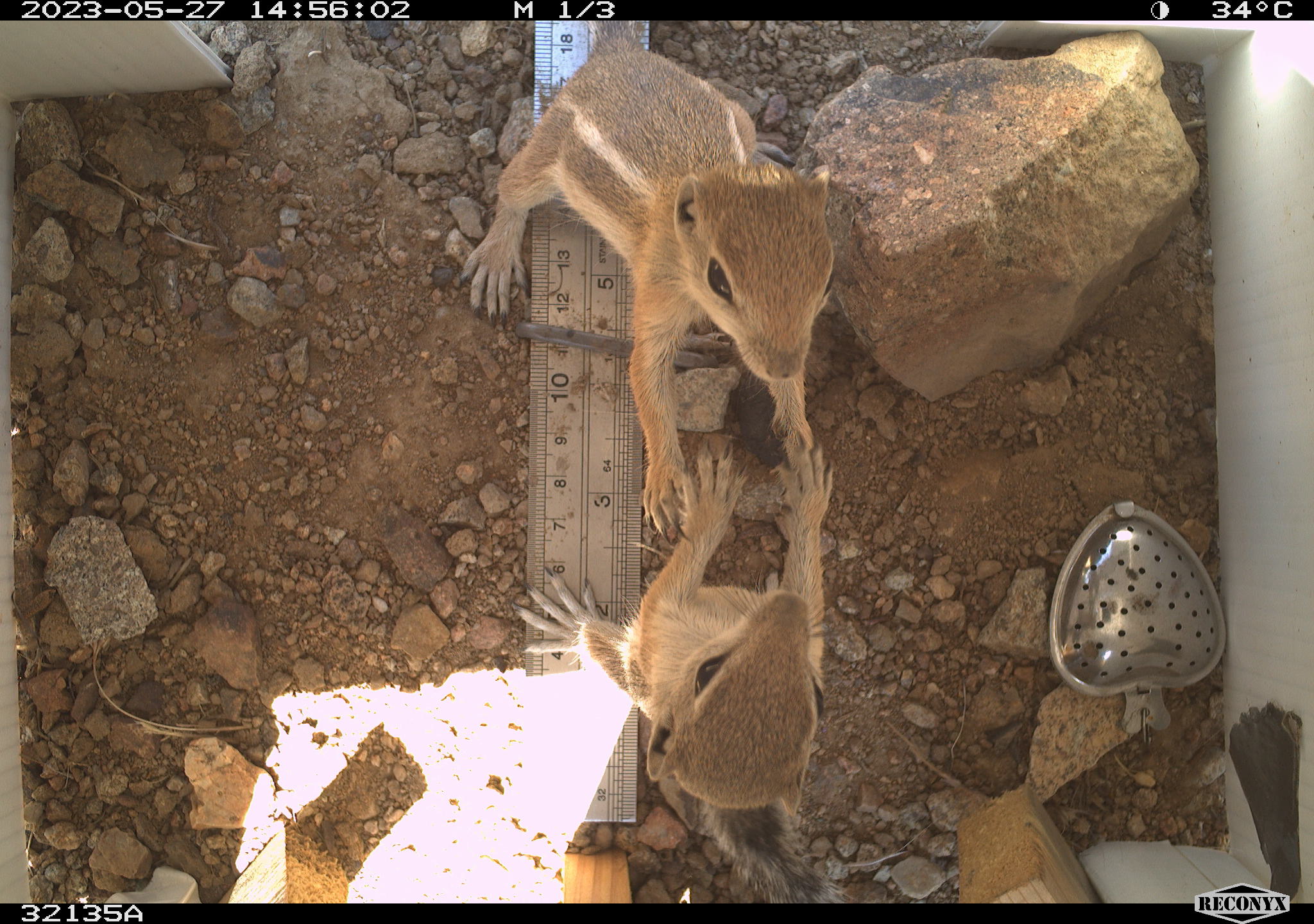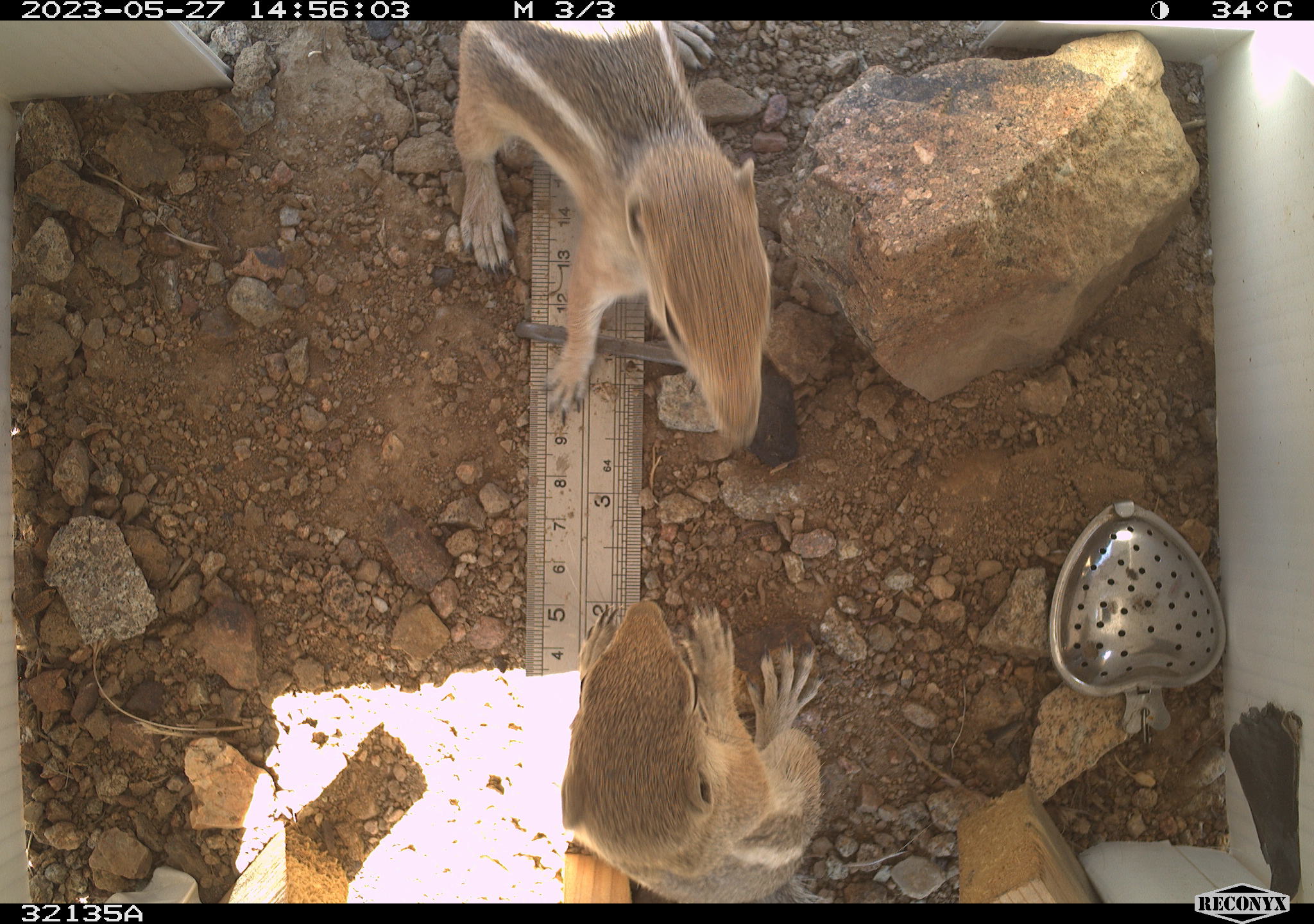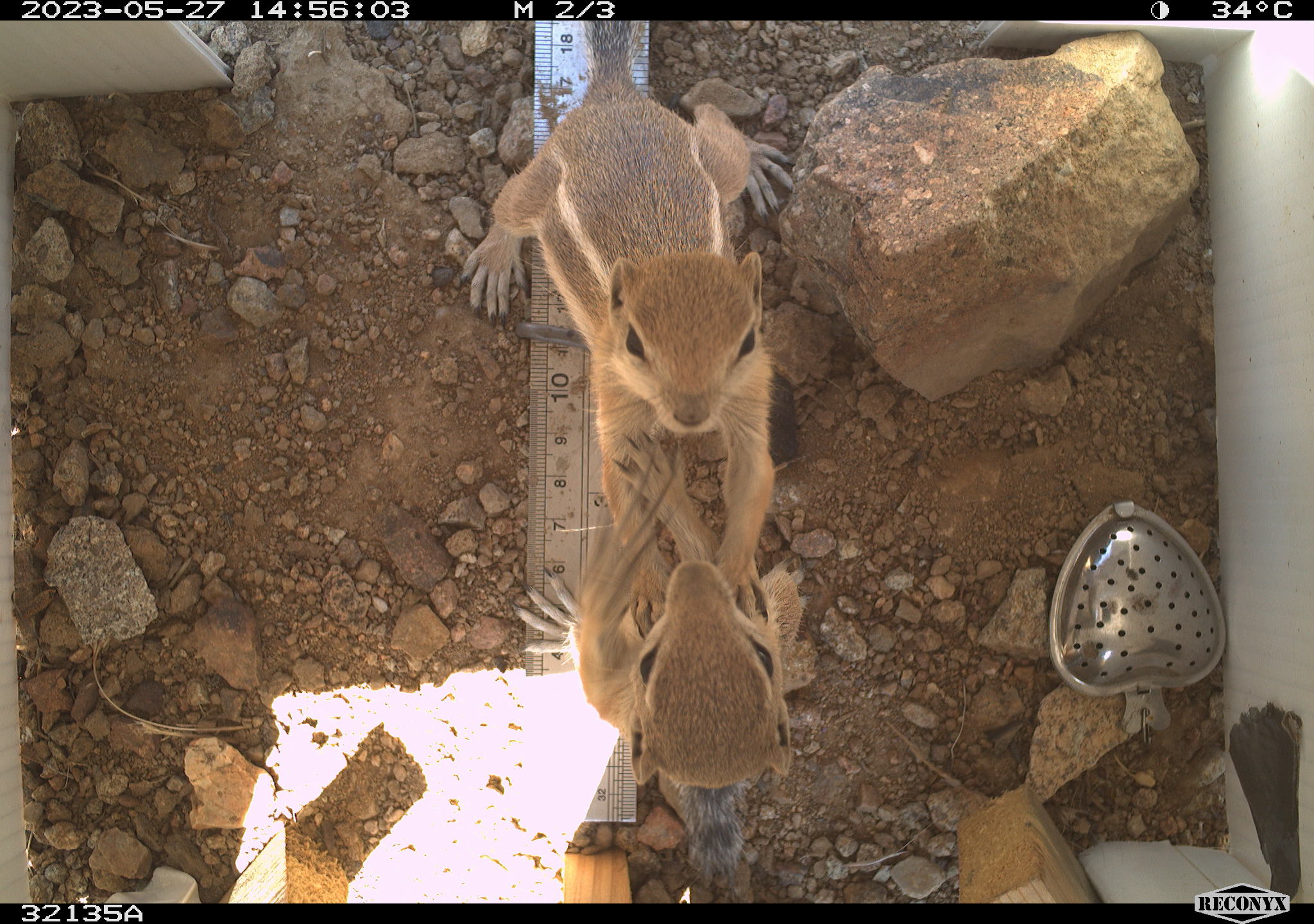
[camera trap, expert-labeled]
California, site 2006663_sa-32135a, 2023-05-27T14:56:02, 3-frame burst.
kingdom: Animalia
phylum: Chordata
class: Mammalia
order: Rodentia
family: Sciuridae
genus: Ammospermophilus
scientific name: Ammospermophilus leucurus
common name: white-tailed antelope squirrel